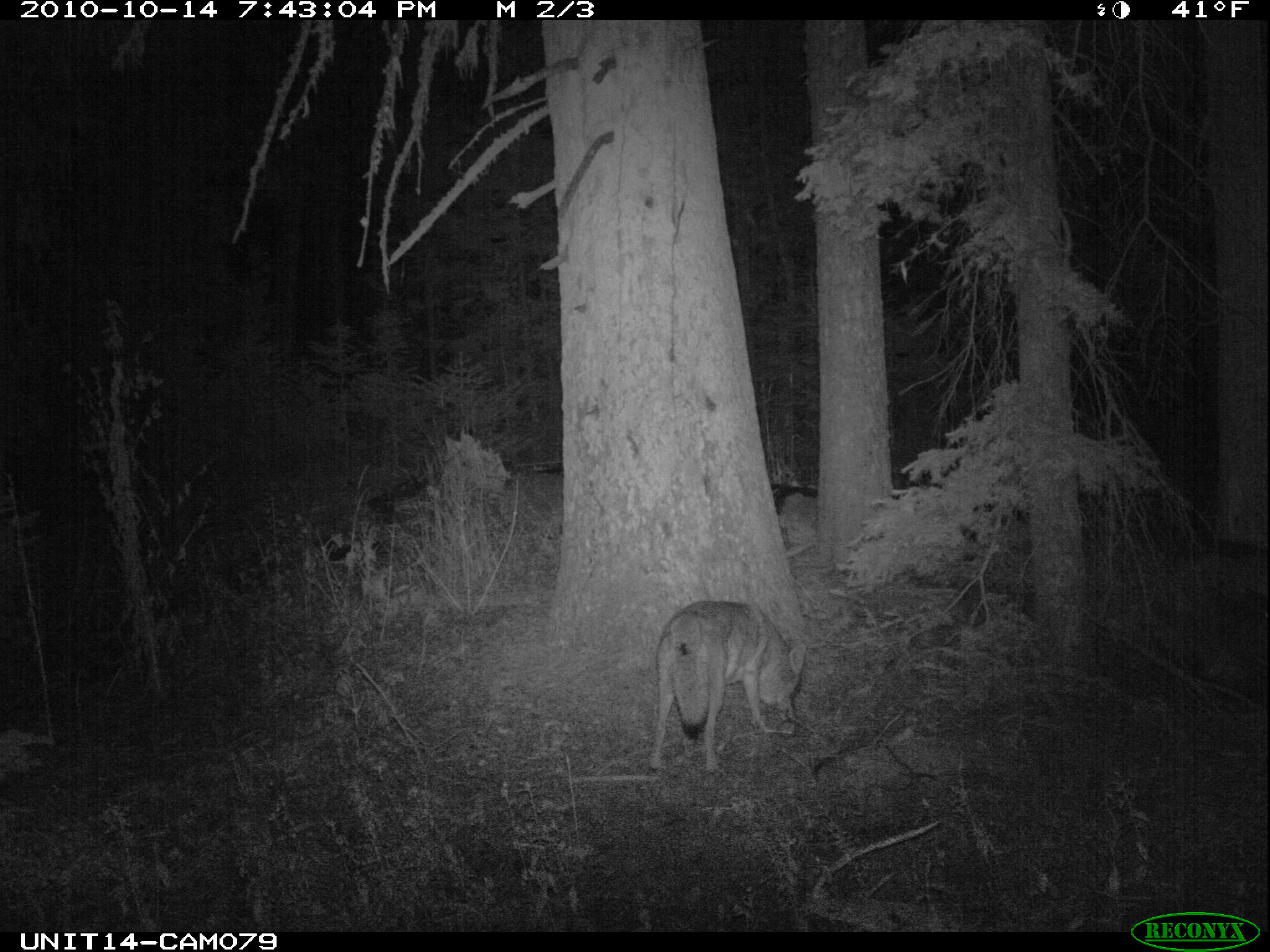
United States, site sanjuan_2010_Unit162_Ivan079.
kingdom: Animalia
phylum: Chordata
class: Mammalia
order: Carnivora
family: Canidae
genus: Canis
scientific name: Canis latrans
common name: coyote